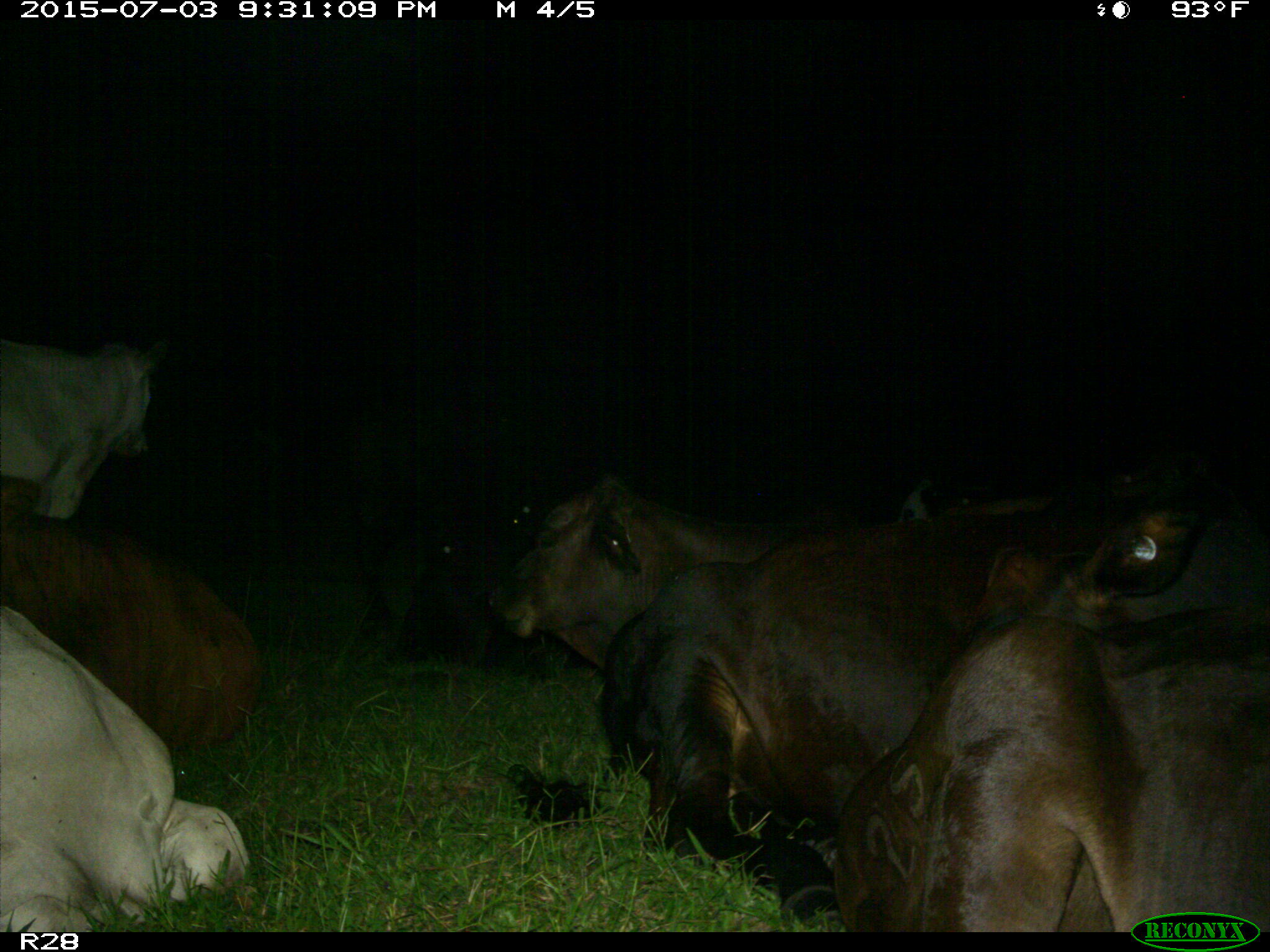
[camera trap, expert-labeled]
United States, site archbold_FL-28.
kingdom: Animalia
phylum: Chordata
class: Mammalia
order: Artiodactyla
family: Bovidae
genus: Bos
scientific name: Bos taurus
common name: domestic cow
Bos taurus (domestic cow).